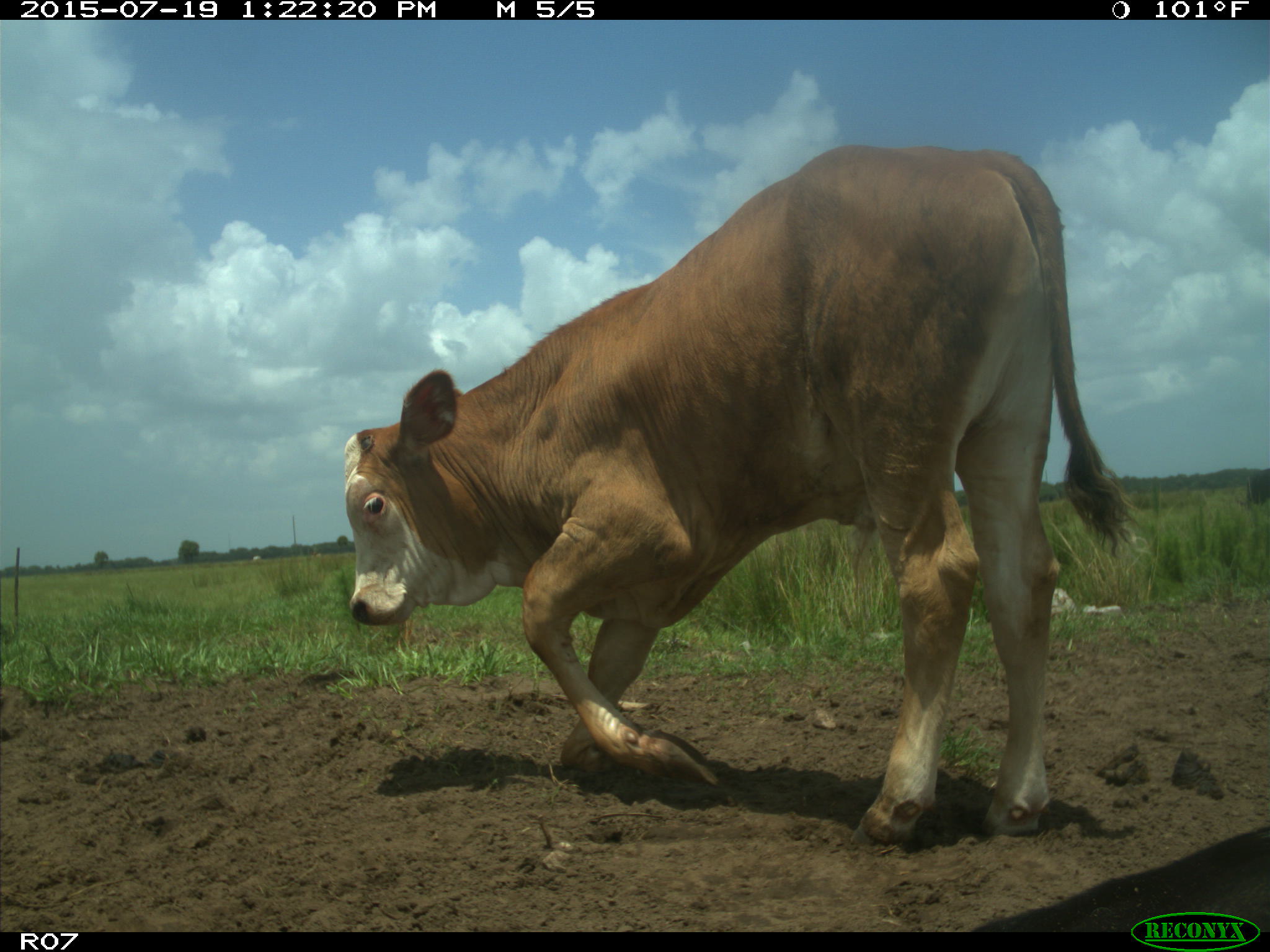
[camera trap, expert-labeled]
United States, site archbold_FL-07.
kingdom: Animalia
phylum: Chordata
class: Mammalia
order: Artiodactyla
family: Bovidae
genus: Bos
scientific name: Bos taurus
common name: domestic cow